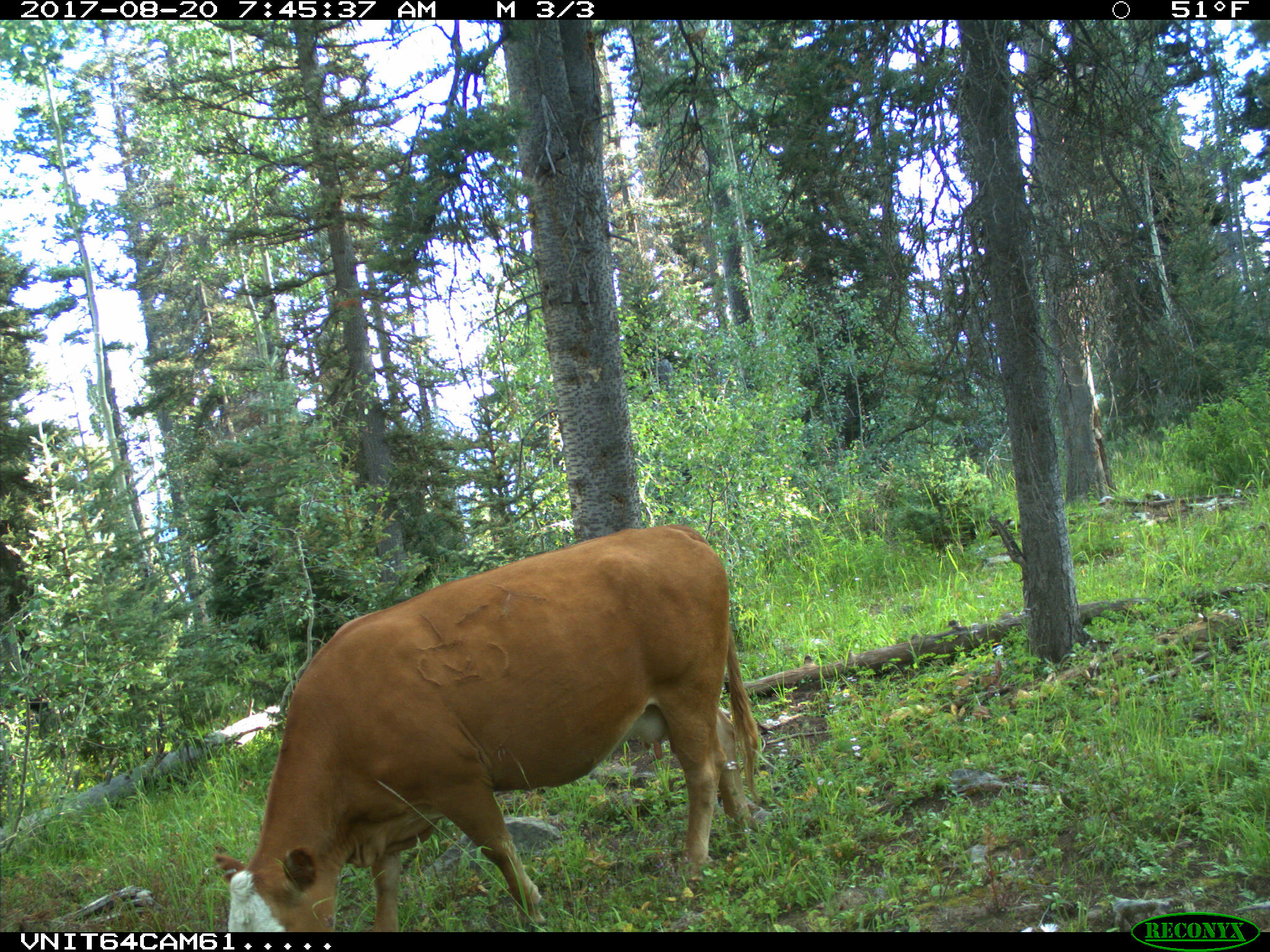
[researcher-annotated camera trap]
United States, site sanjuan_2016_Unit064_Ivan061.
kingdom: Animalia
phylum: Chordata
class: Mammalia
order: Artiodactyla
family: Bovidae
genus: Bos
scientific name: Bos taurus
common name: domestic cow